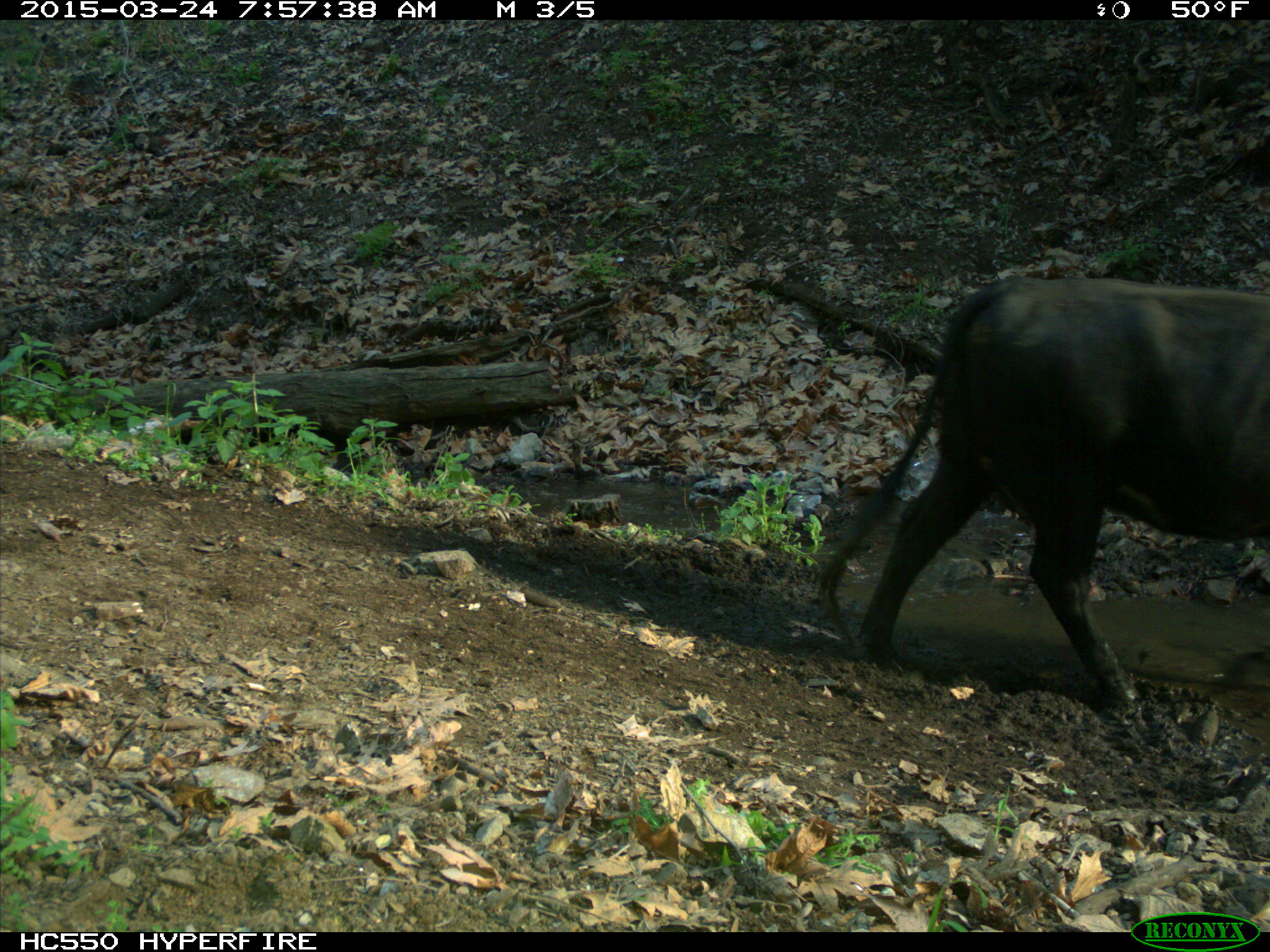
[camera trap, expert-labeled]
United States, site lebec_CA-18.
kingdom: Animalia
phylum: Chordata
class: Mammalia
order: Artiodactyla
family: Bovidae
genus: Bos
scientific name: Bos taurus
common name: domestic cow